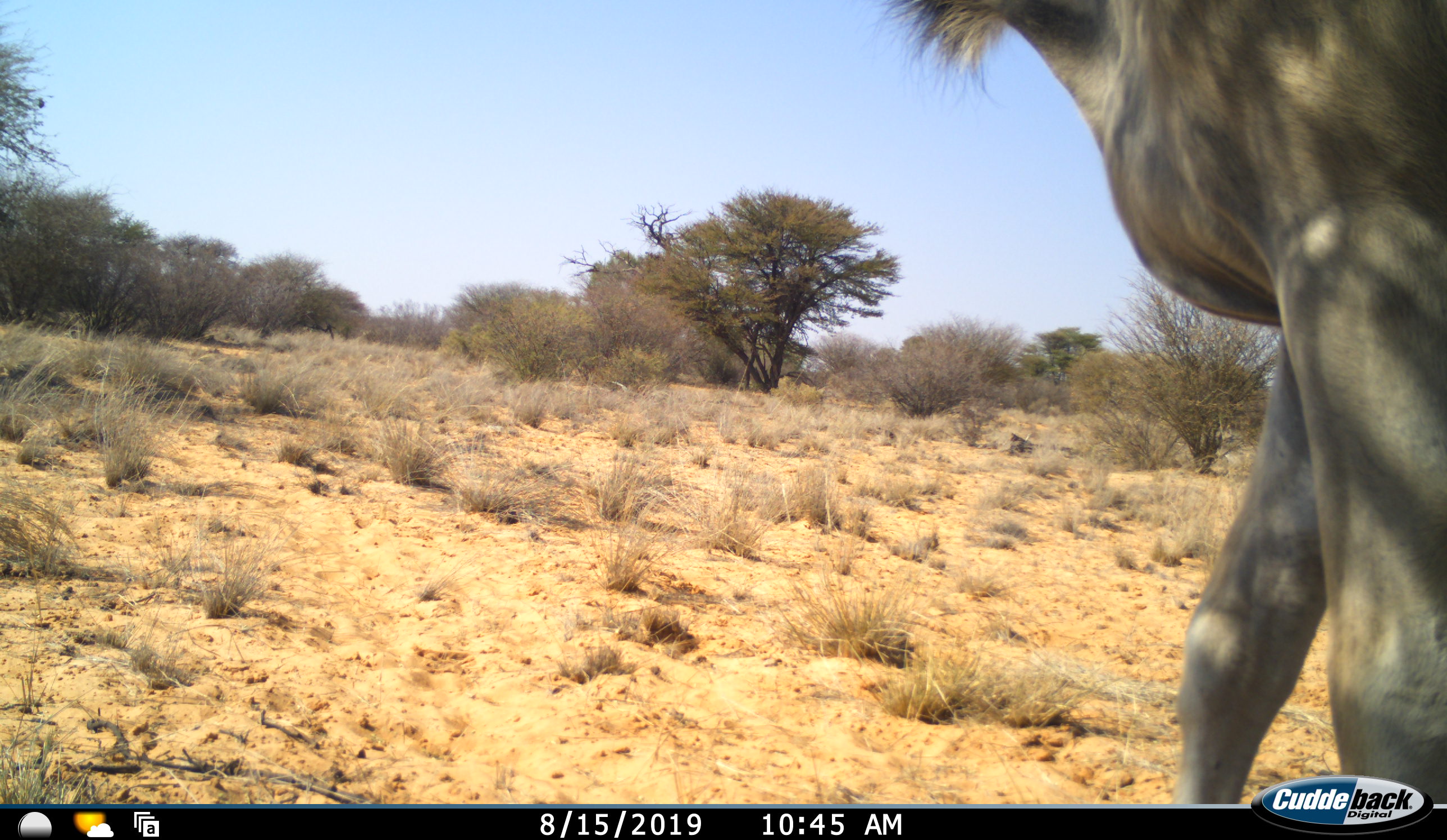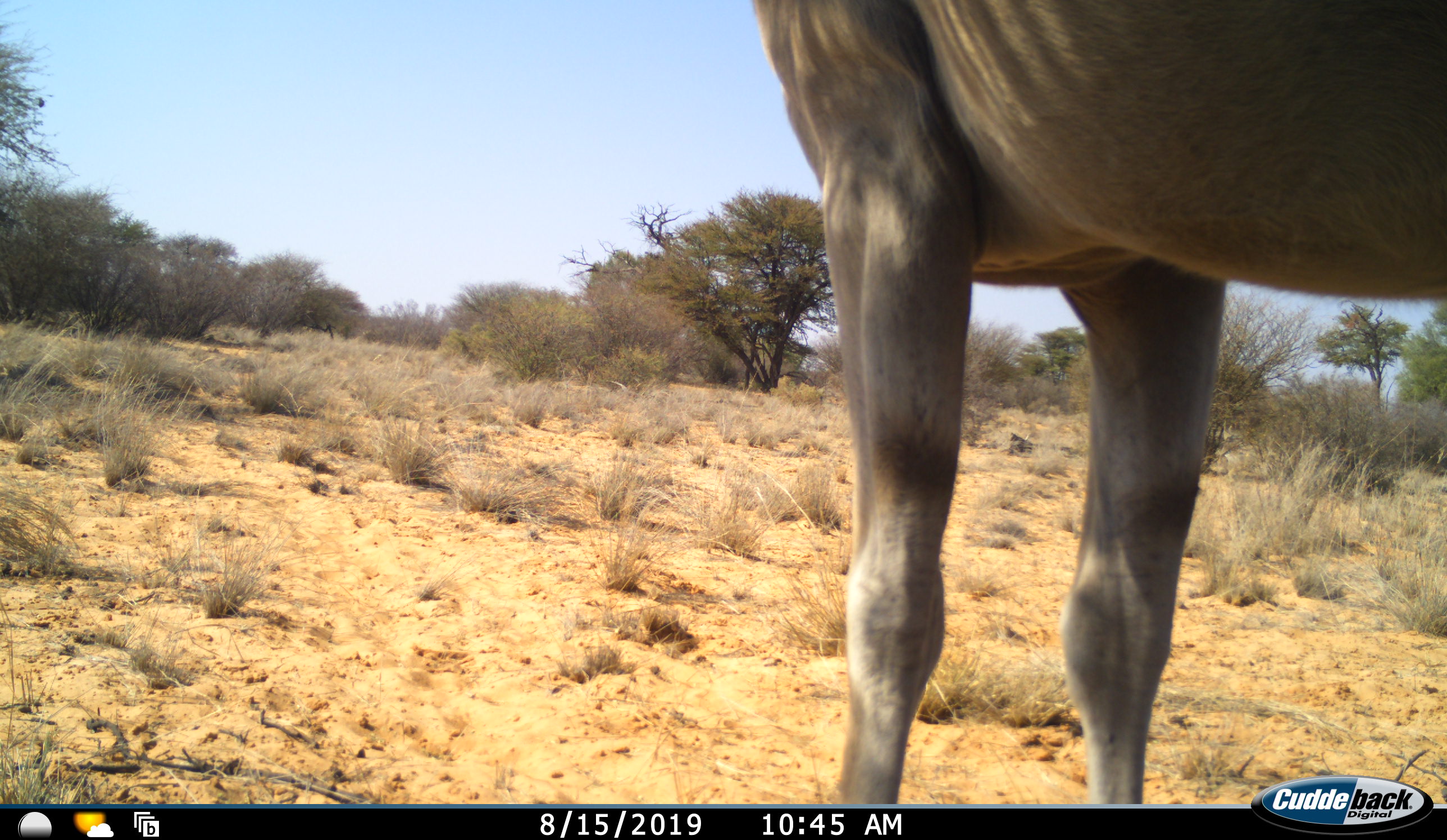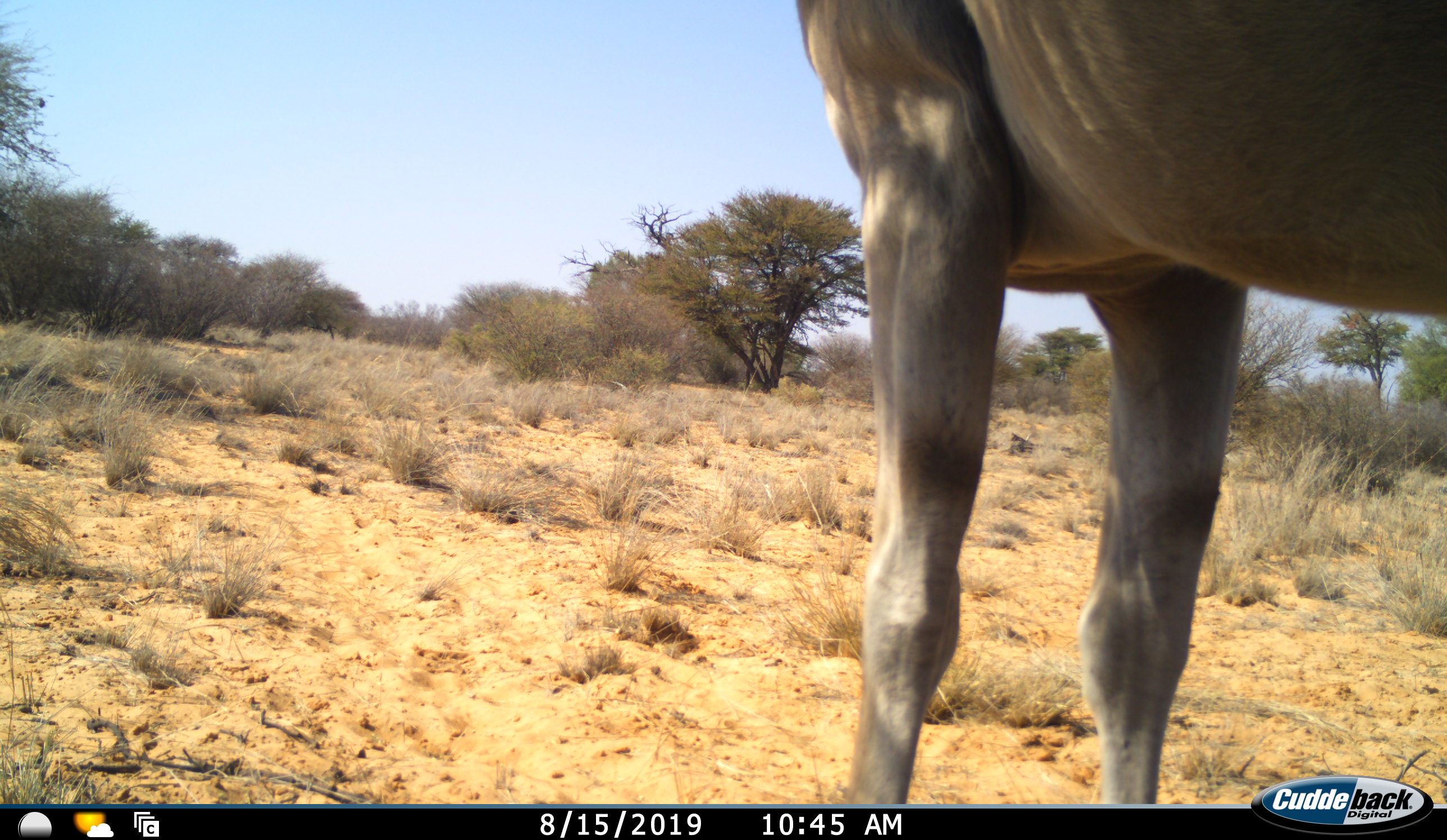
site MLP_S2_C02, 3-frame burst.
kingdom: Animalia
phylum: Chordata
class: Mammalia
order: Artiodactyla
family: Bovidae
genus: Tragelaphus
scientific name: Tragelaphus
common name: kudu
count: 1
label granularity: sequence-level